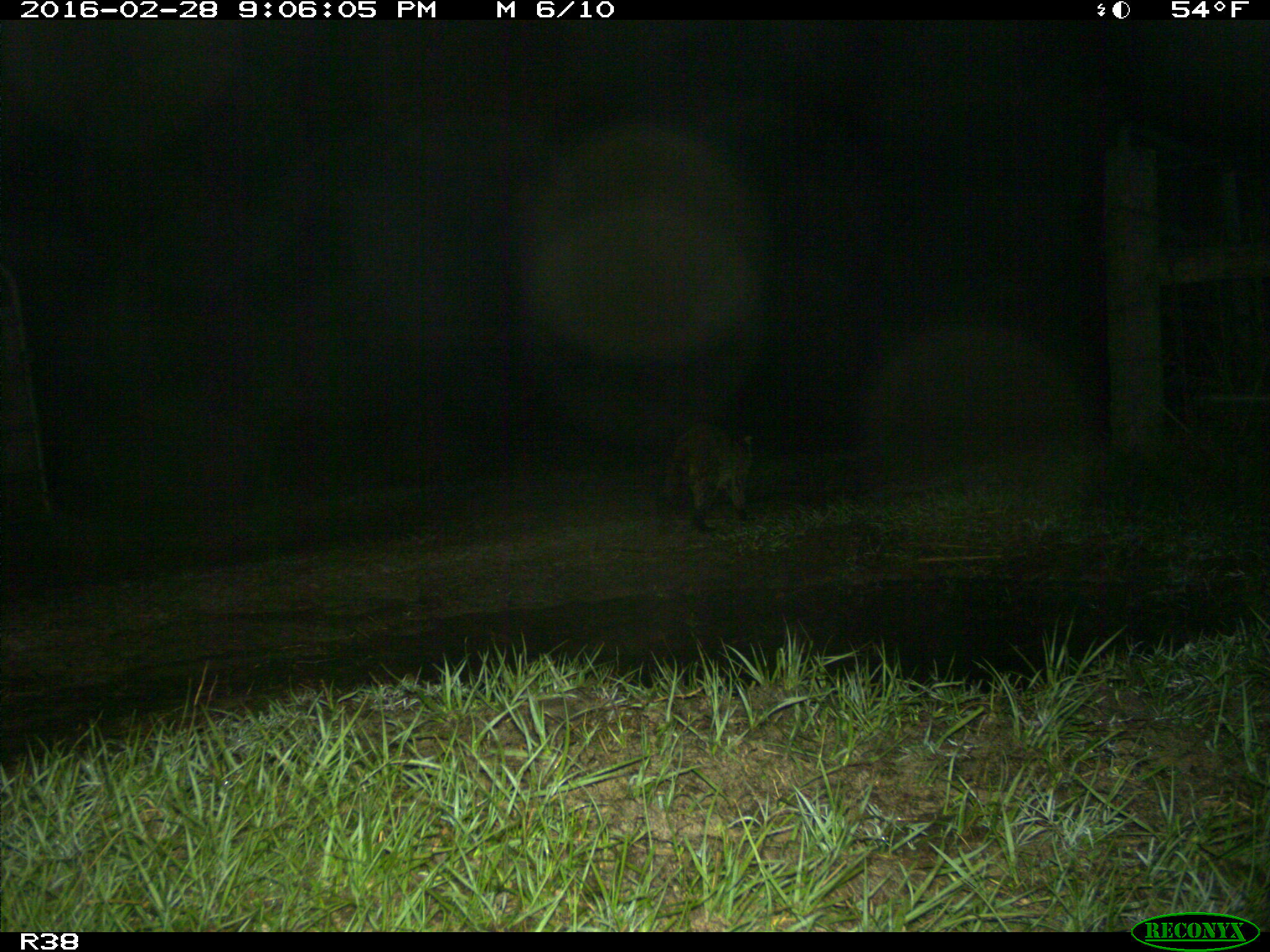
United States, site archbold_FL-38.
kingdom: Animalia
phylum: Chordata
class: Mammalia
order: Carnivora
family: Procyonidae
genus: Procyon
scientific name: Procyon lotor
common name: common raccoon